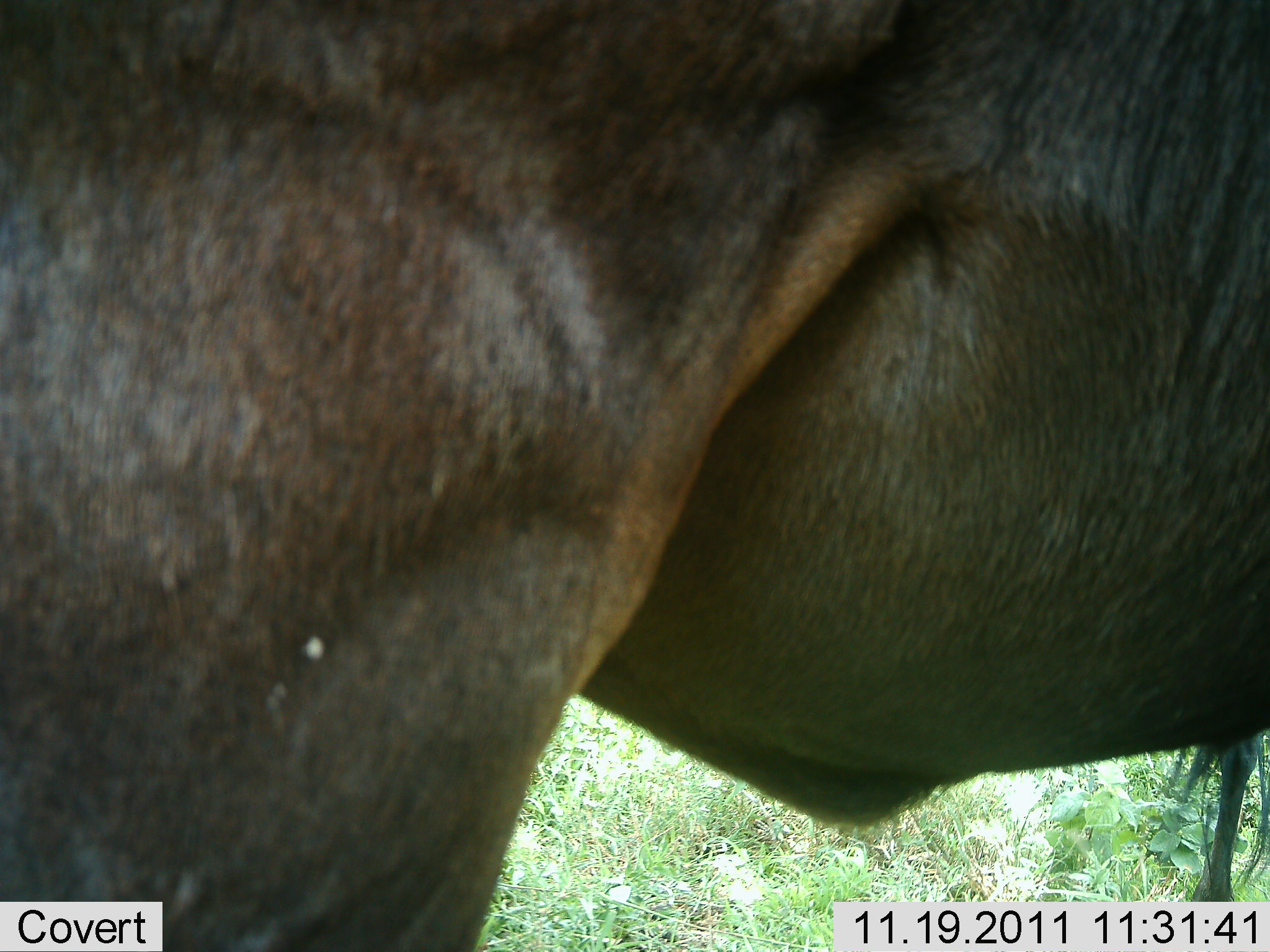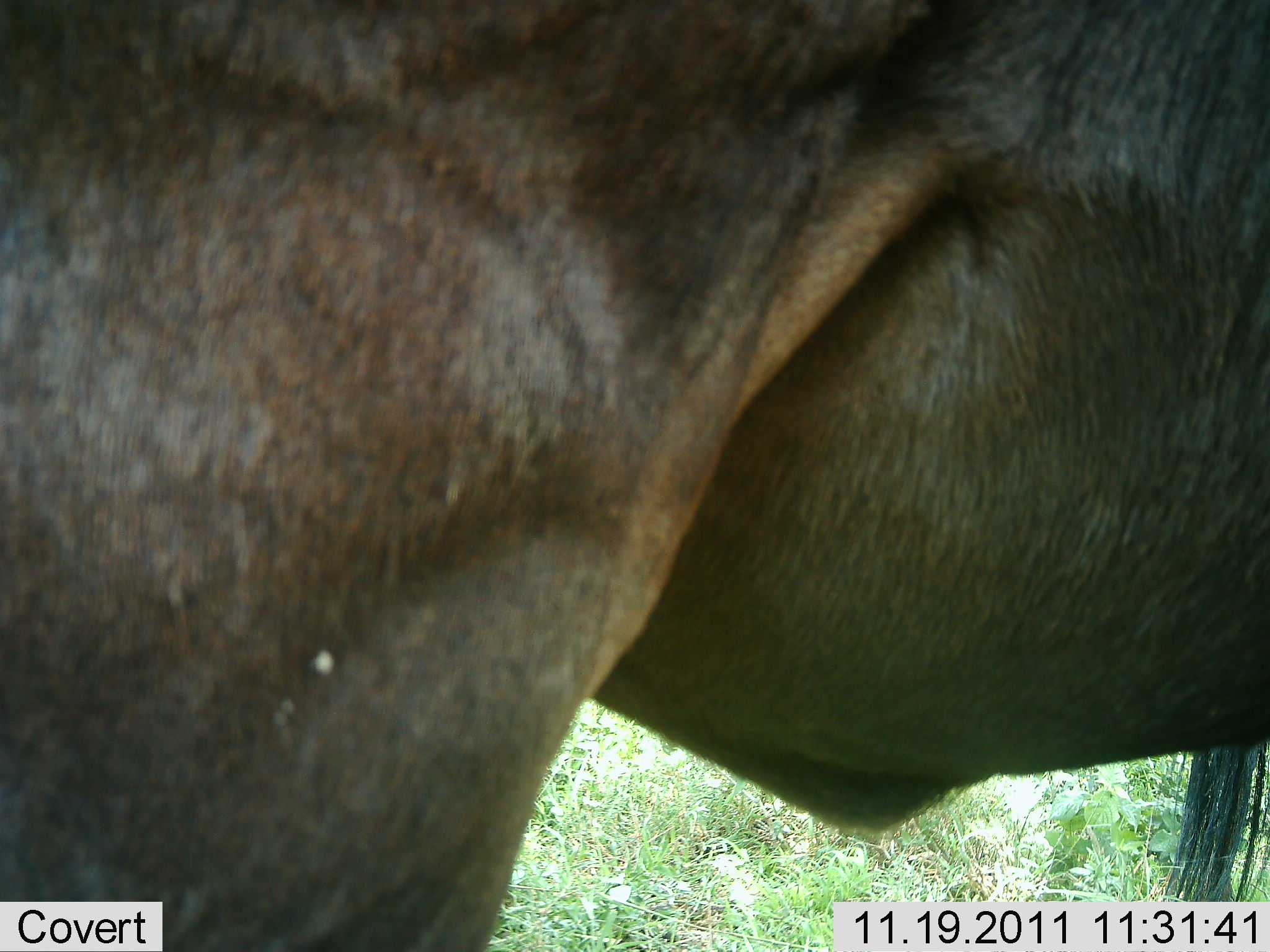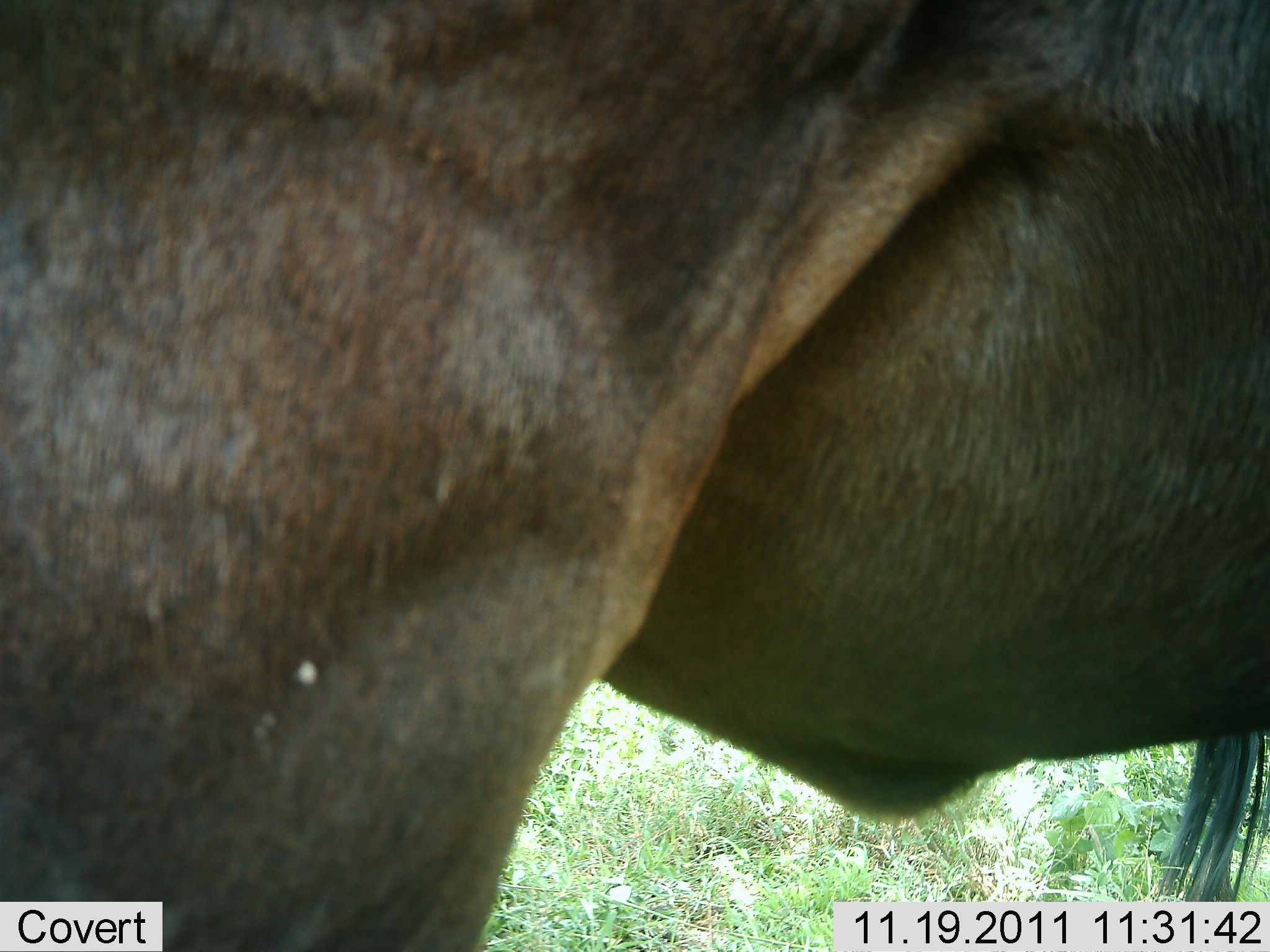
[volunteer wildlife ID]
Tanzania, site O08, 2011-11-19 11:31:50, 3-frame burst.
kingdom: Animalia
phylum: Chordata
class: Mammalia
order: Artiodactyla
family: Bovidae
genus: Connochaetes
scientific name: Connochaetes taurinus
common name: blue wildebeest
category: wildebeest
Wildebeest (blue wildebeest) (Connochaetes taurinus), count 1. Behavior (volunteer vote fractions): standing 100%, resting 0%, moving 0%, interacting 0%. Young present (vote fraction): 0%. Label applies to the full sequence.